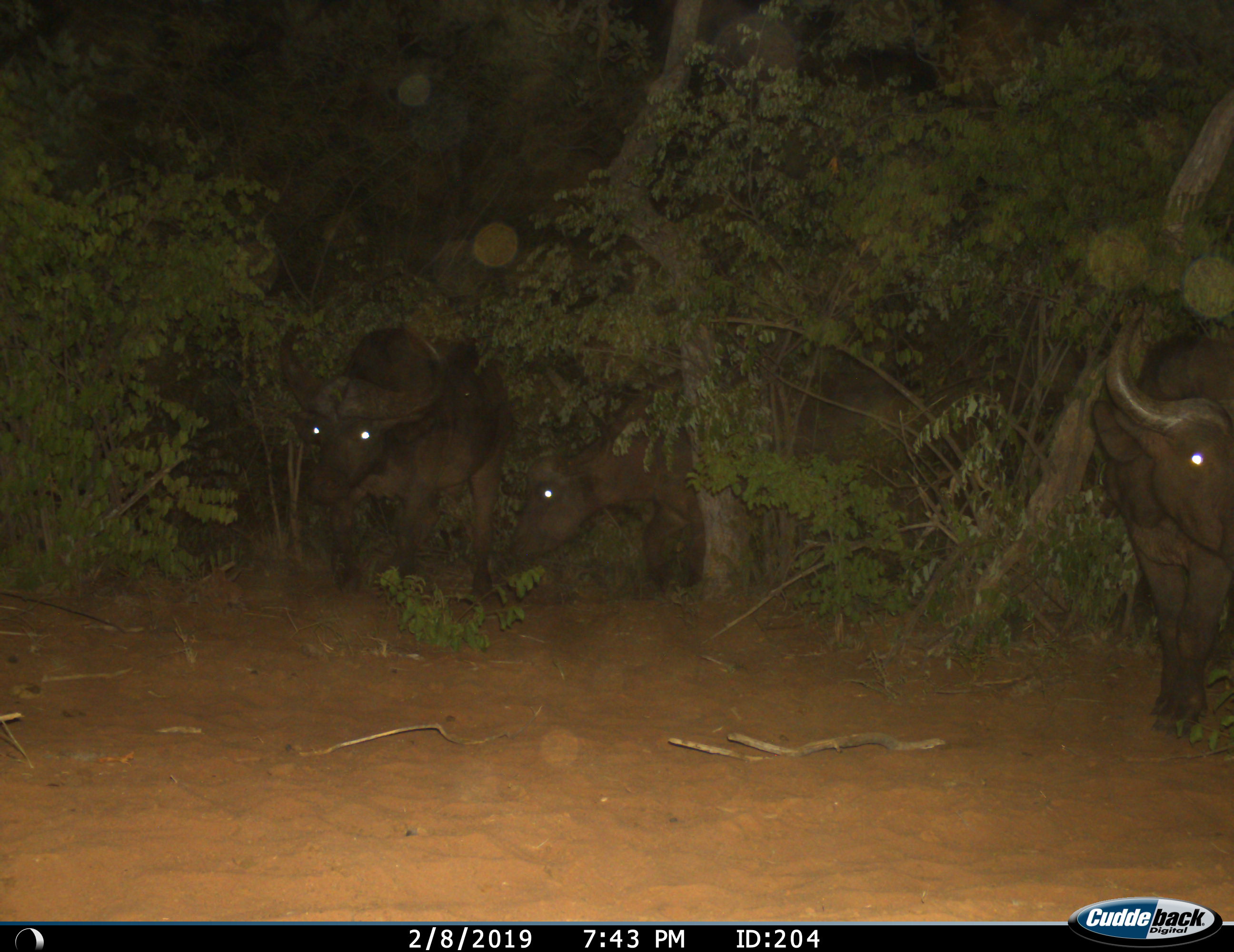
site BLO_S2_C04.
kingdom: Animalia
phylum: Chordata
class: Mammalia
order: Artiodactyla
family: Bovidae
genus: Syncerus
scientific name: Syncerus caffer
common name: african buffalo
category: buffalo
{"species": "buffalo (african buffalo) (Syncerus caffer)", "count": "3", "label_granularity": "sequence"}